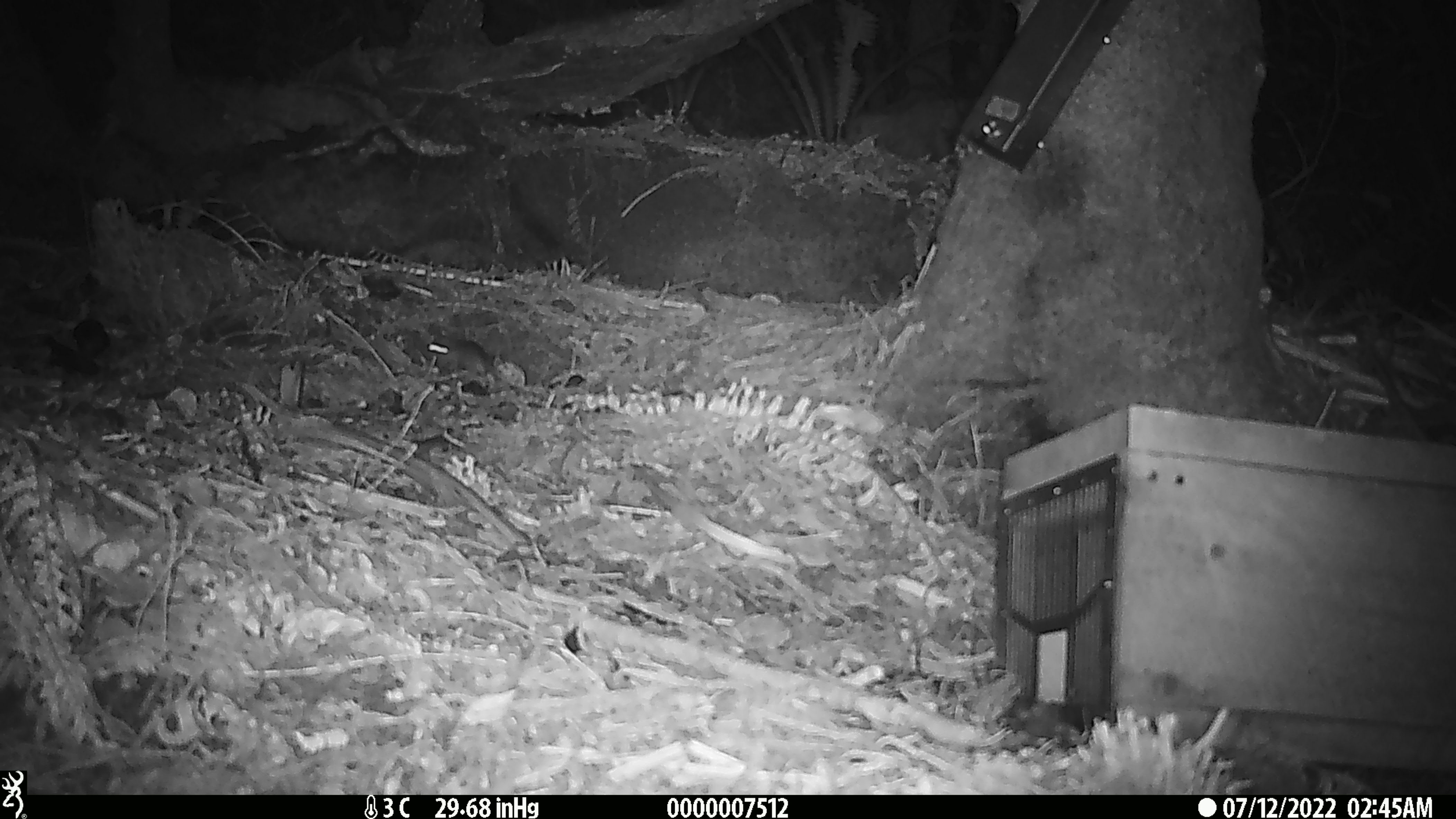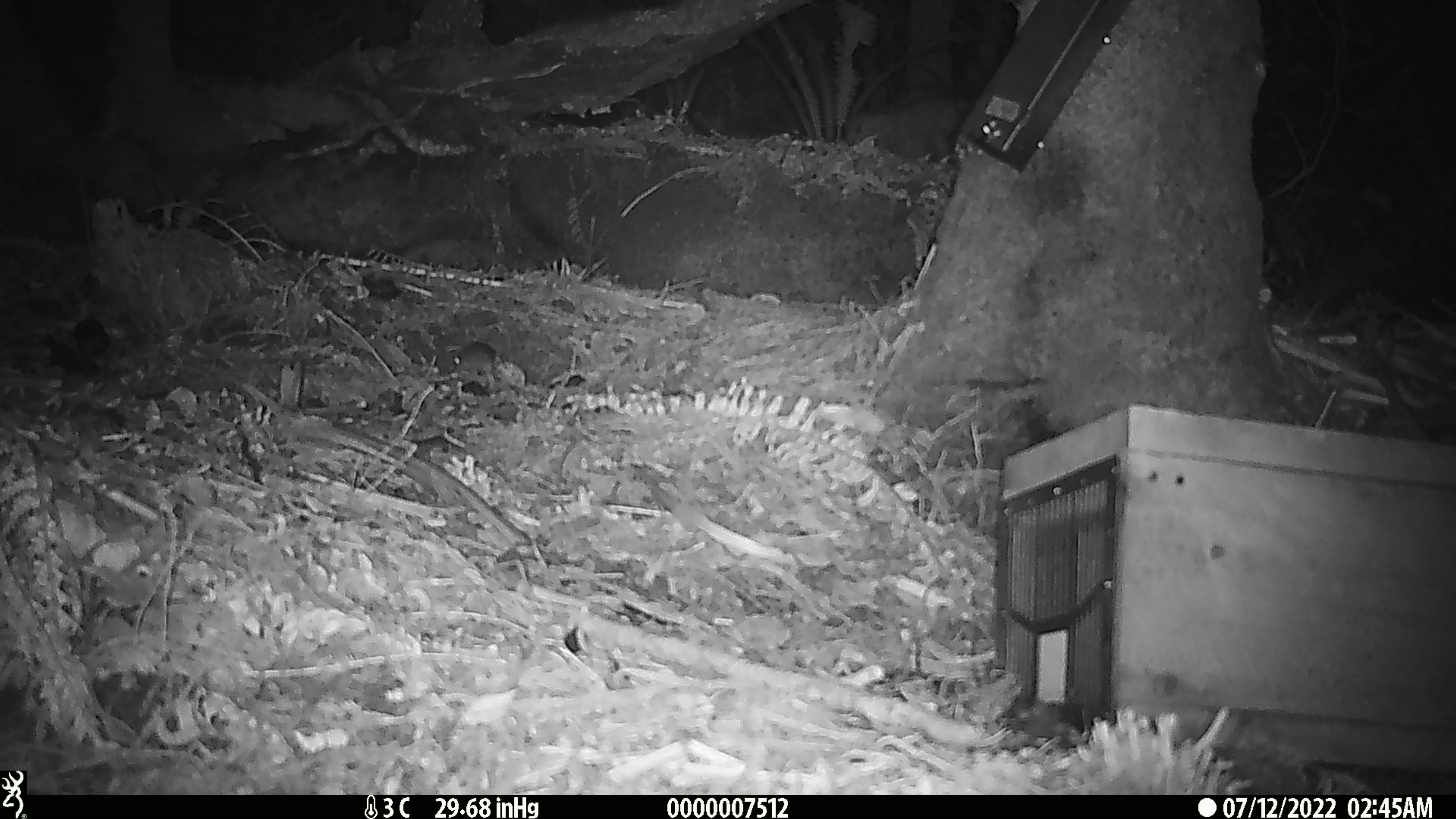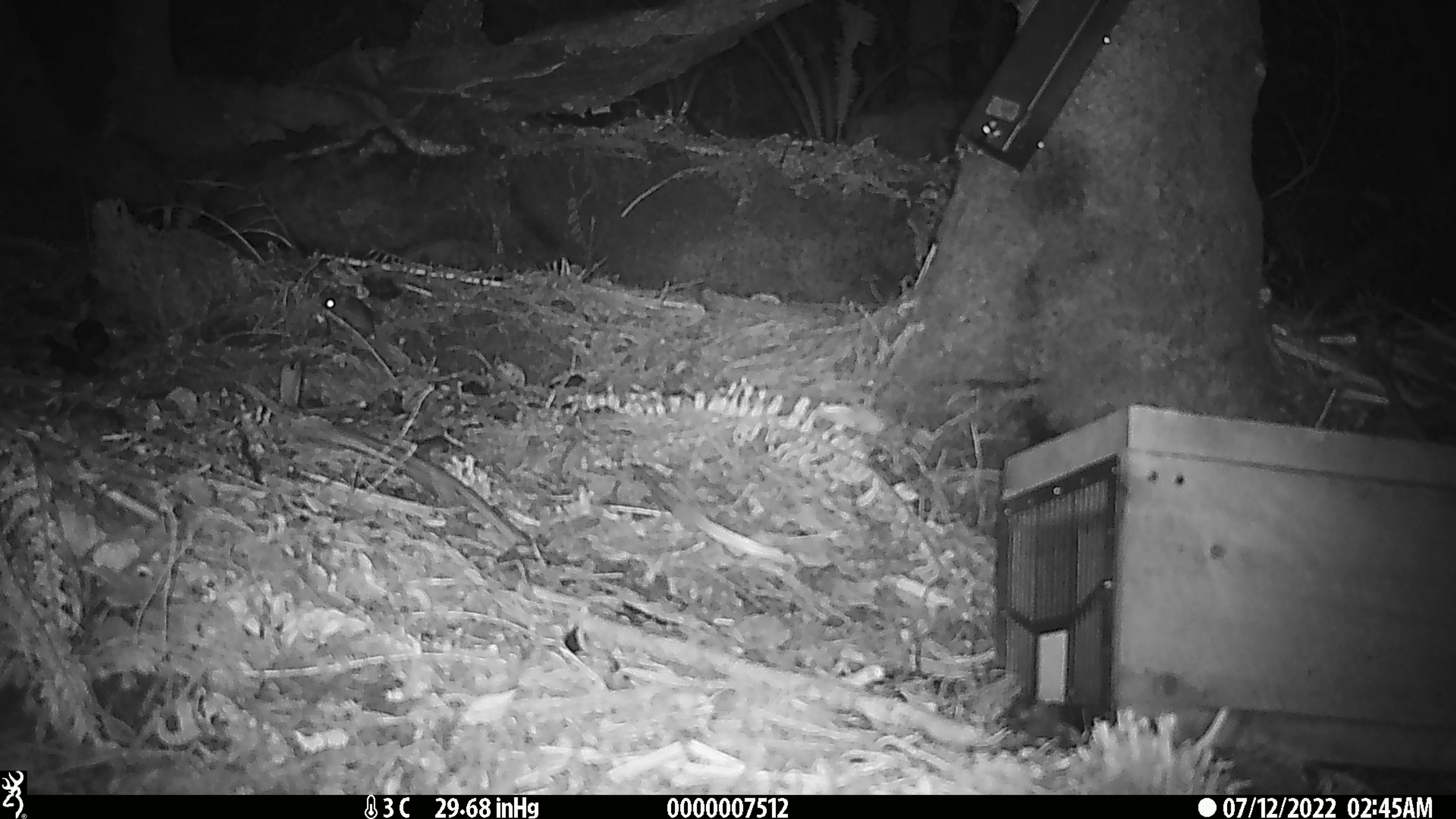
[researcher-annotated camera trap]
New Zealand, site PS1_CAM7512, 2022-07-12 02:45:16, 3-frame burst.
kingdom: Animalia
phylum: Chordata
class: Mammalia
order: Rodentia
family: Muridae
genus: Mus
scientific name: Mus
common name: mouse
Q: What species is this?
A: Mouse (Mus).